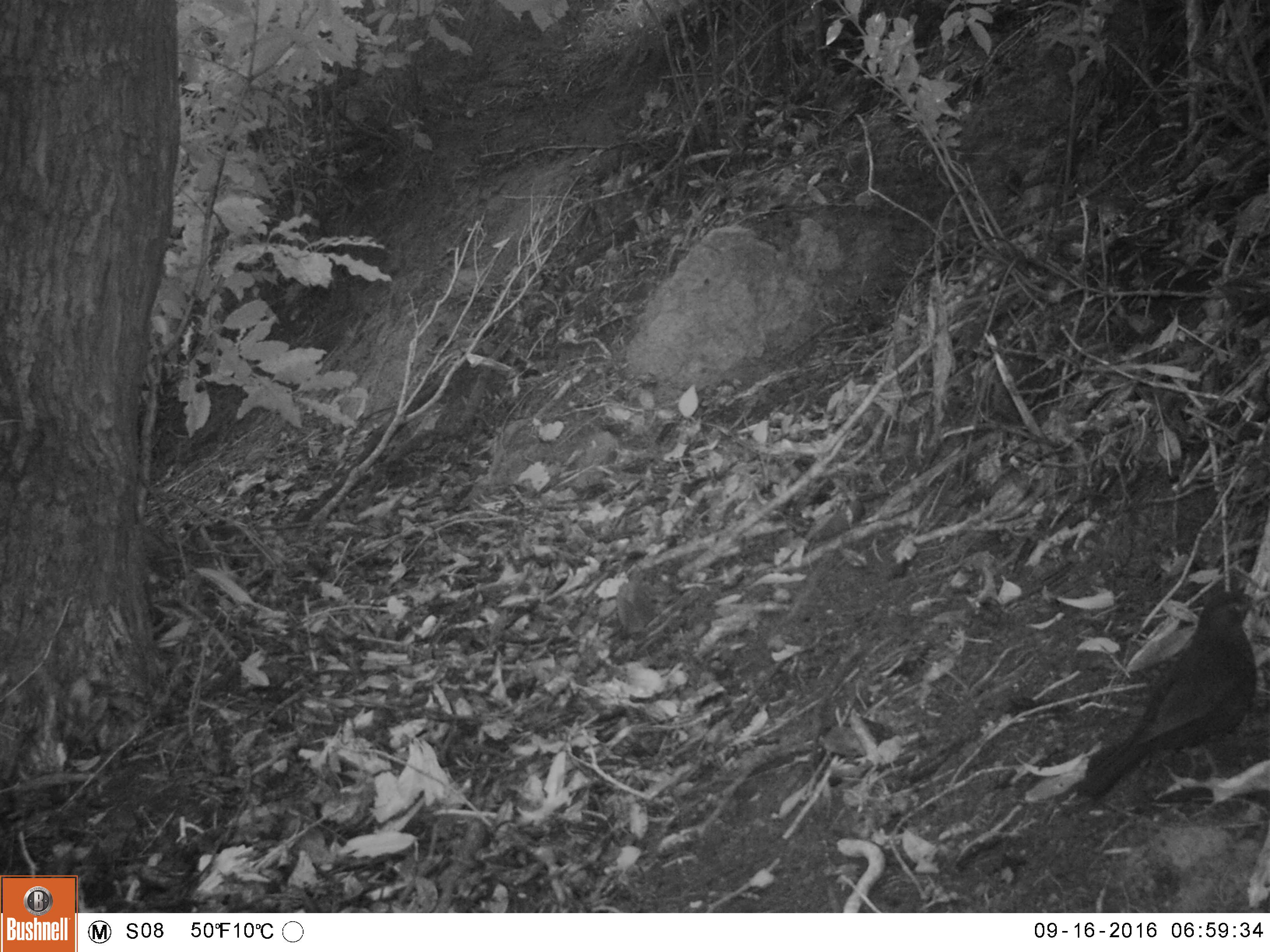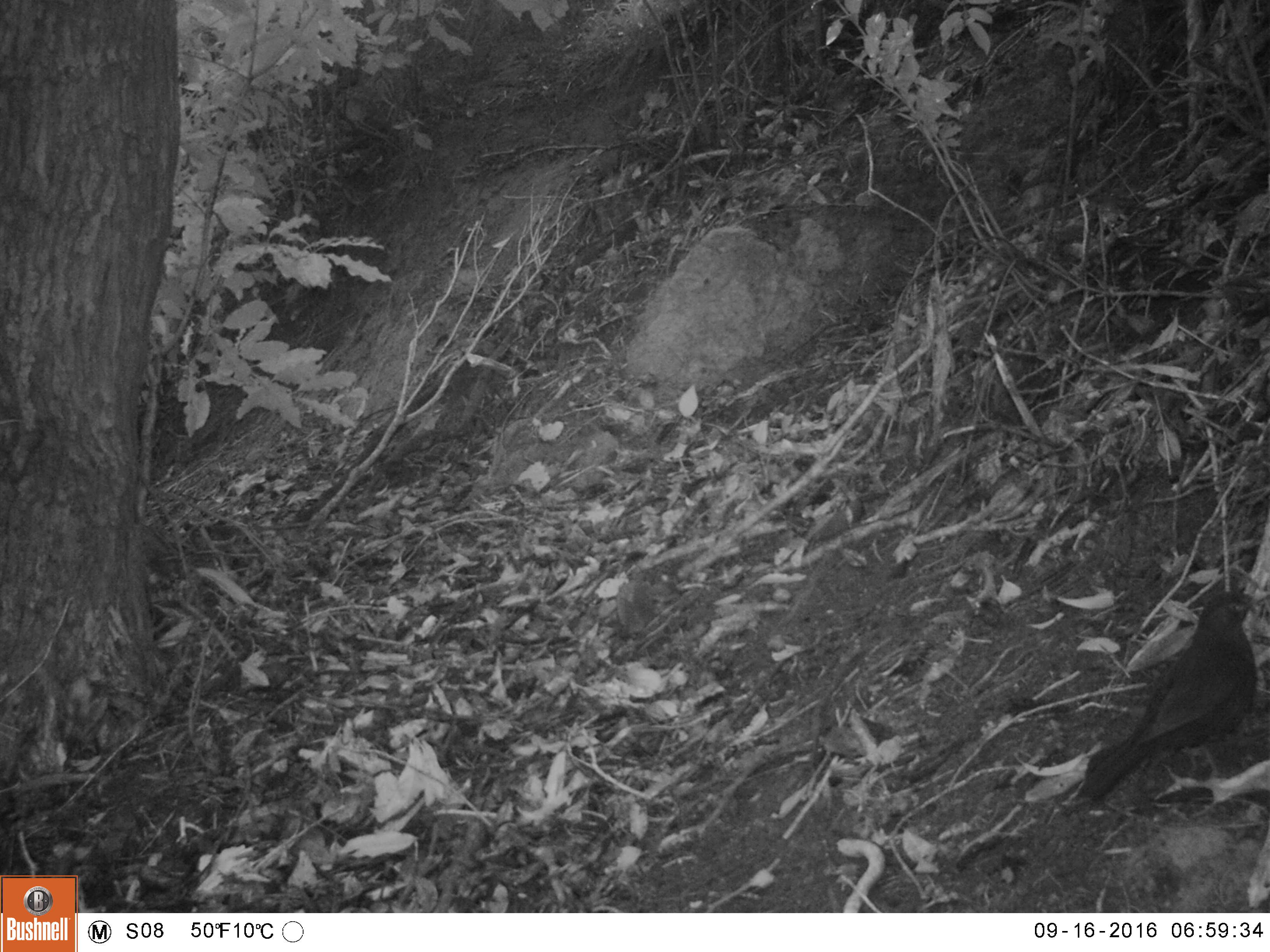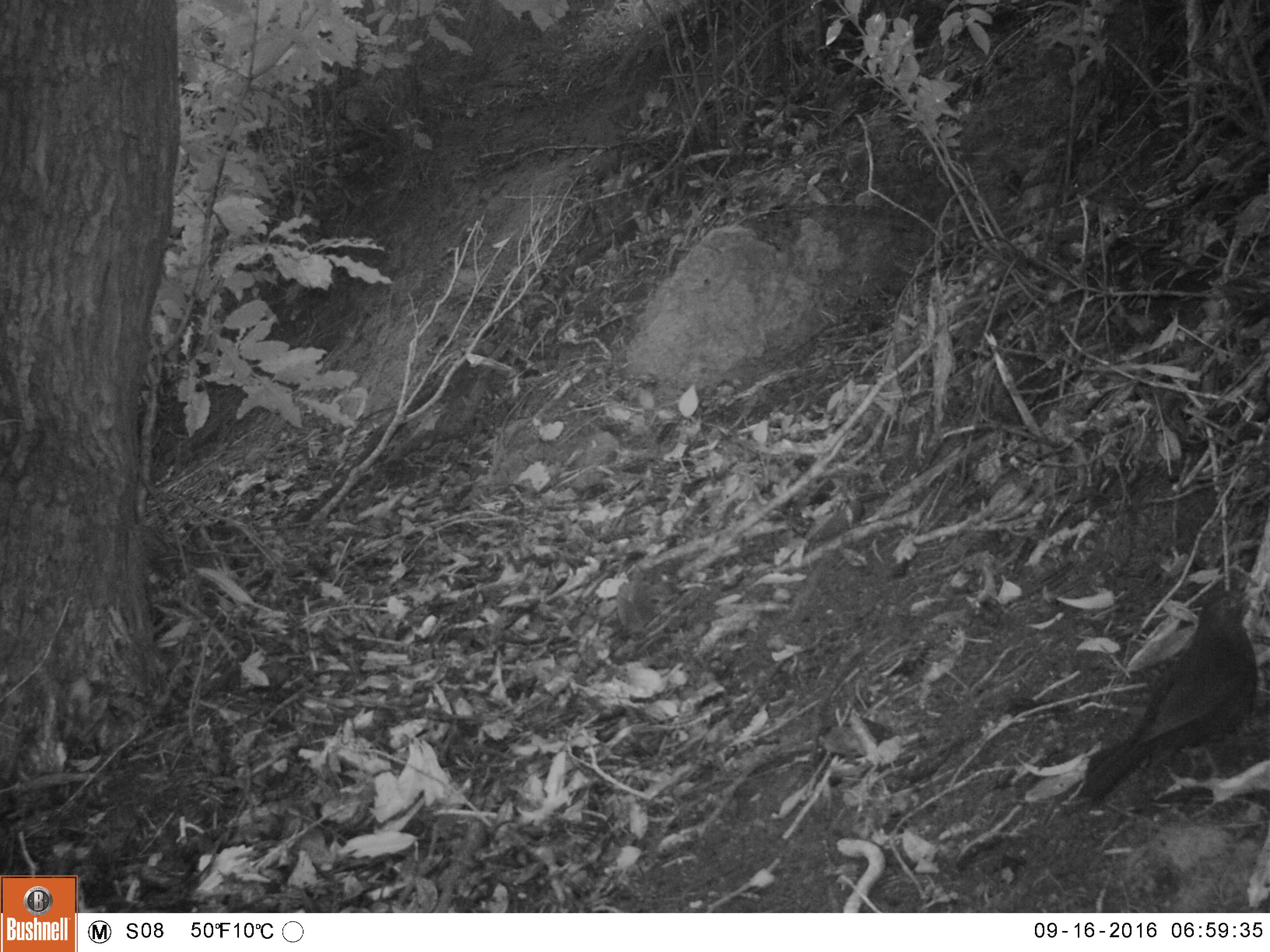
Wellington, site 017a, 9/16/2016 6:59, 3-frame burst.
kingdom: Animalia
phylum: Chordata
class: Aves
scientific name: Aves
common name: bird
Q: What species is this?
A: Bird (Aves).